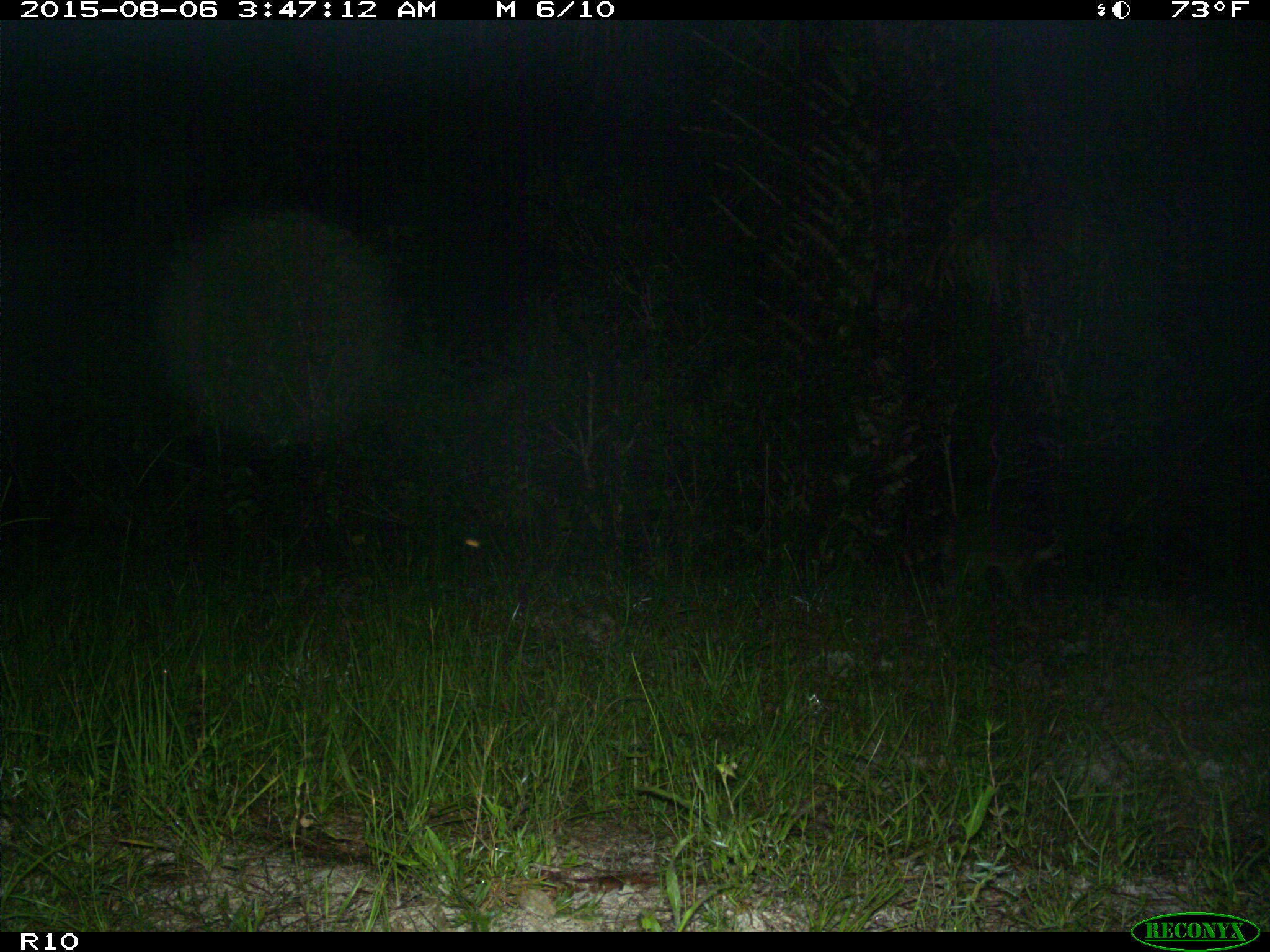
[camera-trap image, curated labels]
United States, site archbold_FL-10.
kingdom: Animalia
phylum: Chordata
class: Mammalia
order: Carnivora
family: Procyonidae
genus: Procyon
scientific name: Procyon lotor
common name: common raccoon